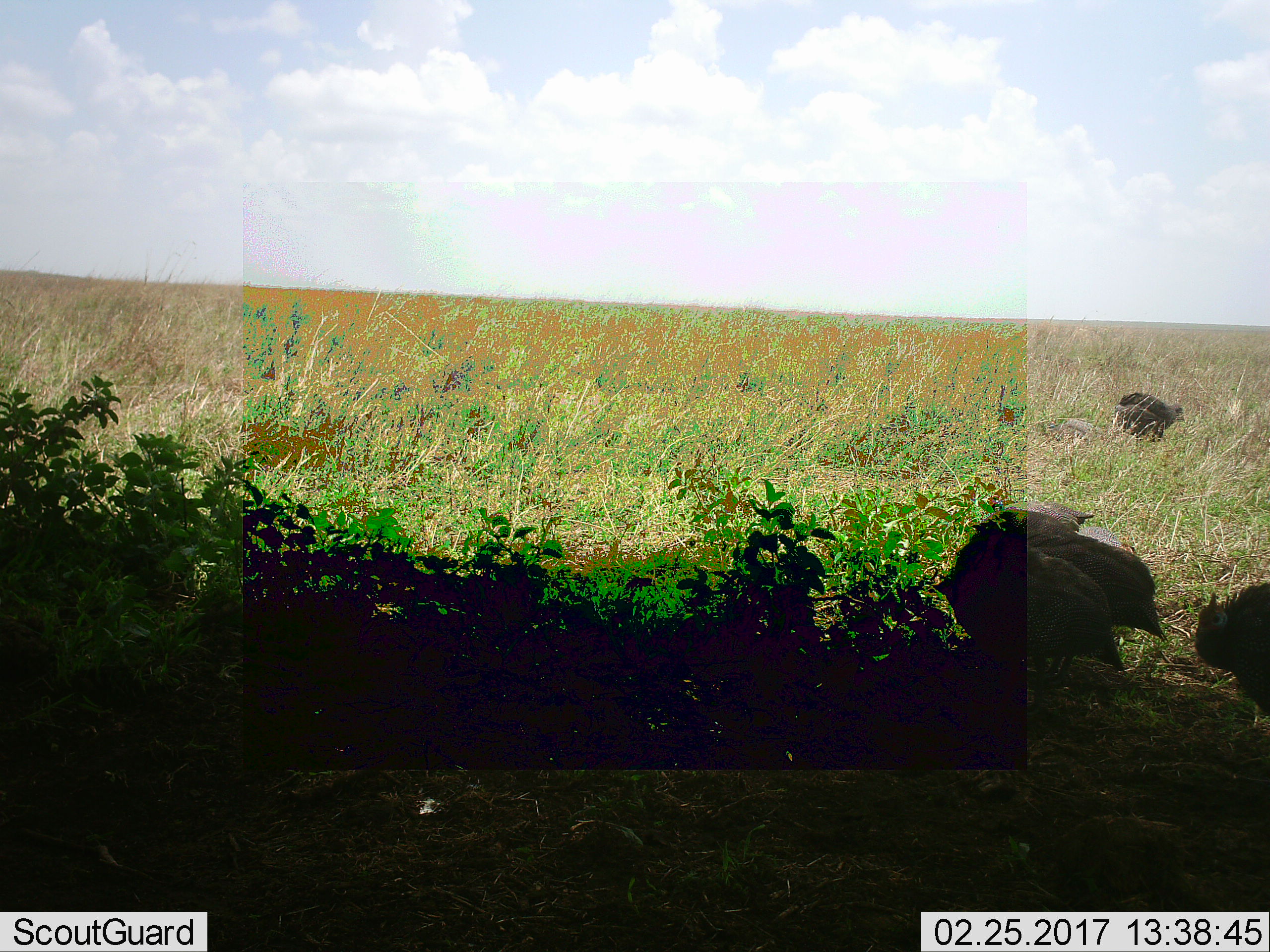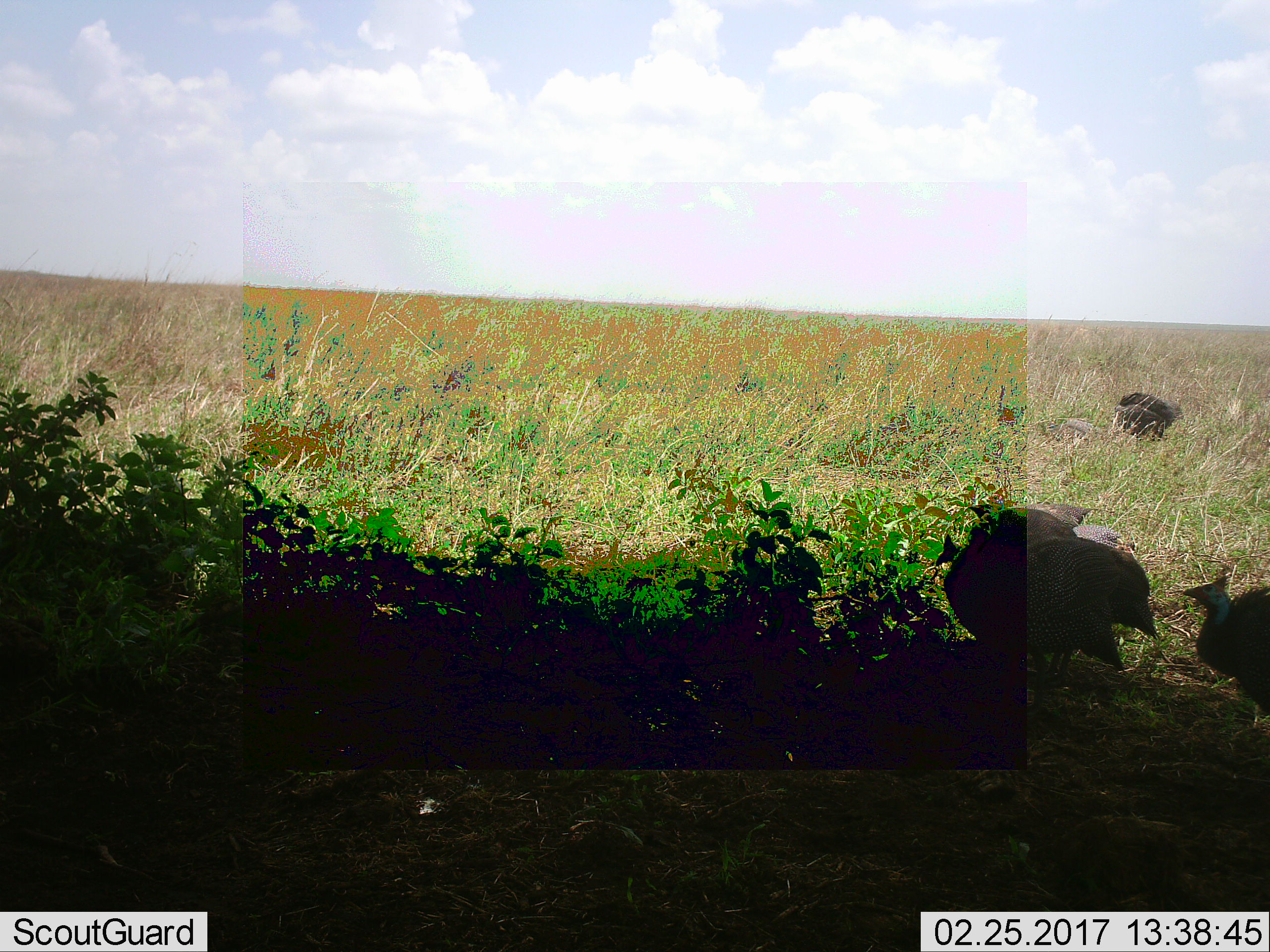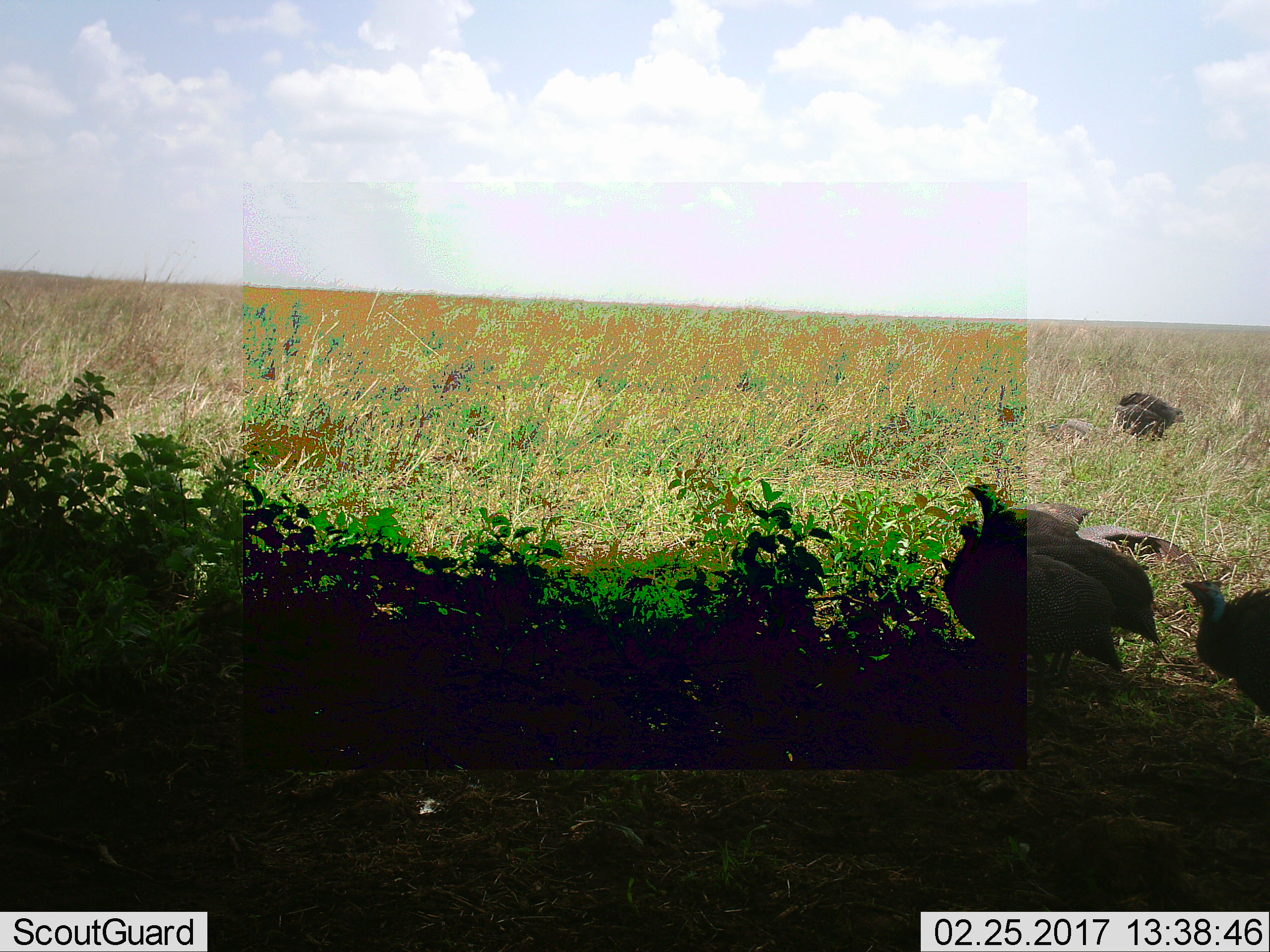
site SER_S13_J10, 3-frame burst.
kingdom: Animalia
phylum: Chordata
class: Aves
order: Galliformes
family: Numididae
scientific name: Numididae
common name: guineafowl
Guineafowl (Numididae), count 4. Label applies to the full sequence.